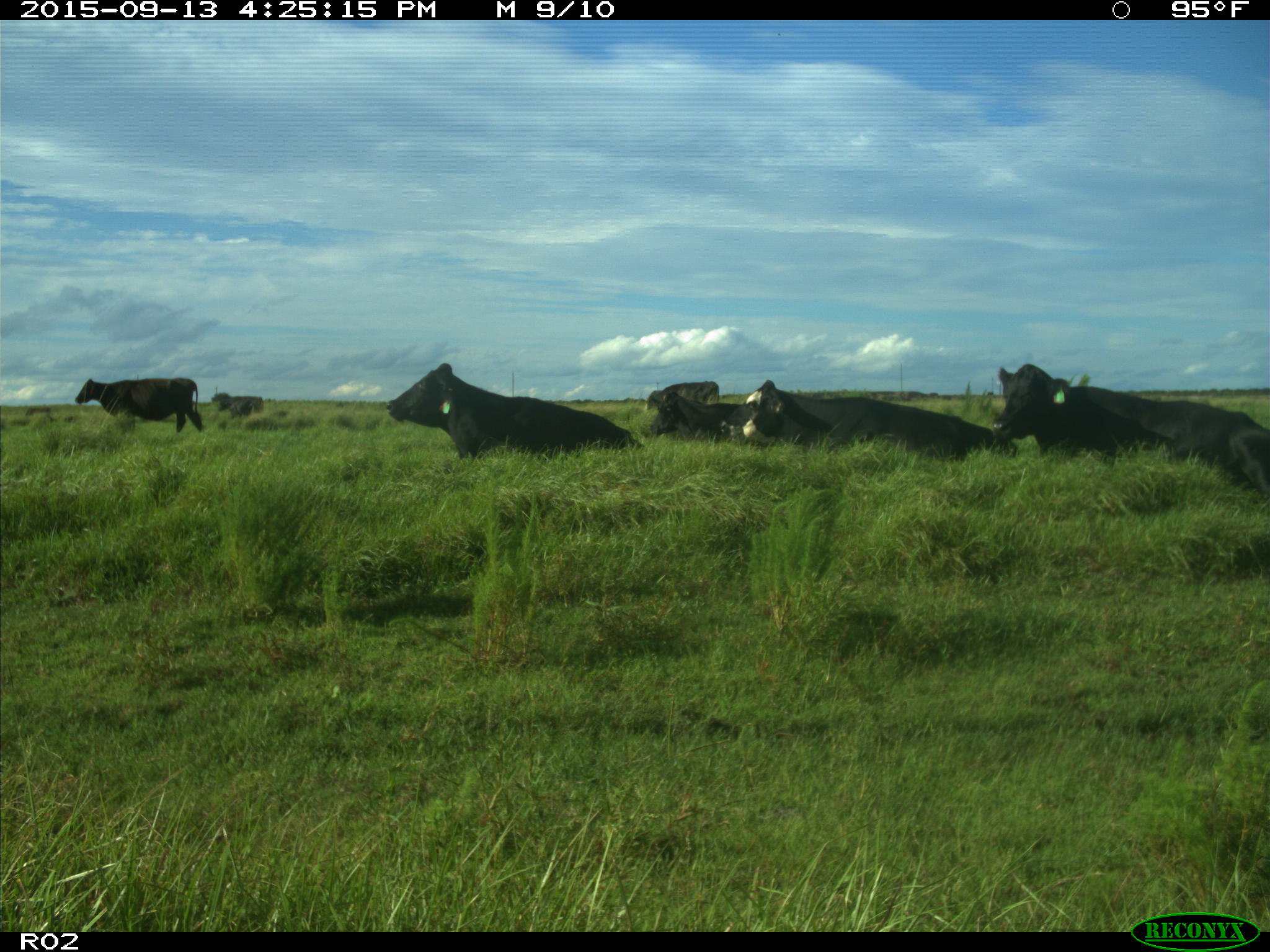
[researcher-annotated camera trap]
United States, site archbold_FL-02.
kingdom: Animalia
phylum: Chordata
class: Mammalia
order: Artiodactyla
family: Bovidae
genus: Bos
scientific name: Bos taurus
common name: domestic cow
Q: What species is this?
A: Bos taurus (domestic cow).